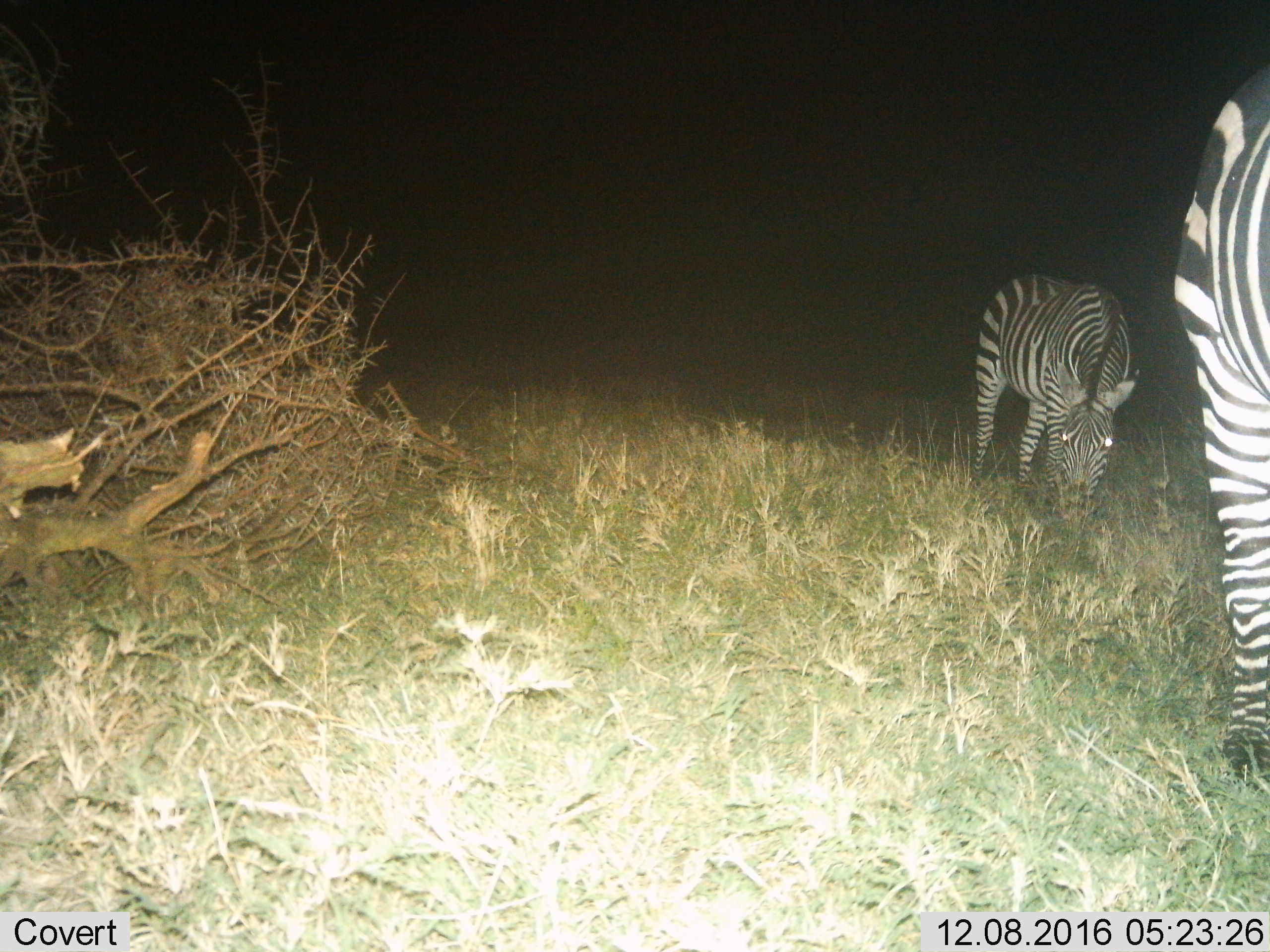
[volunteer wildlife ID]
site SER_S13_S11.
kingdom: Animalia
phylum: Chordata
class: Mammalia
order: Perissodactyla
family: Equidae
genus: Equus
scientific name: Equus quagga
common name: plains zebra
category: zebraplains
Zebraplains (plains zebra) (Equus quagga), count 2. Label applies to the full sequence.